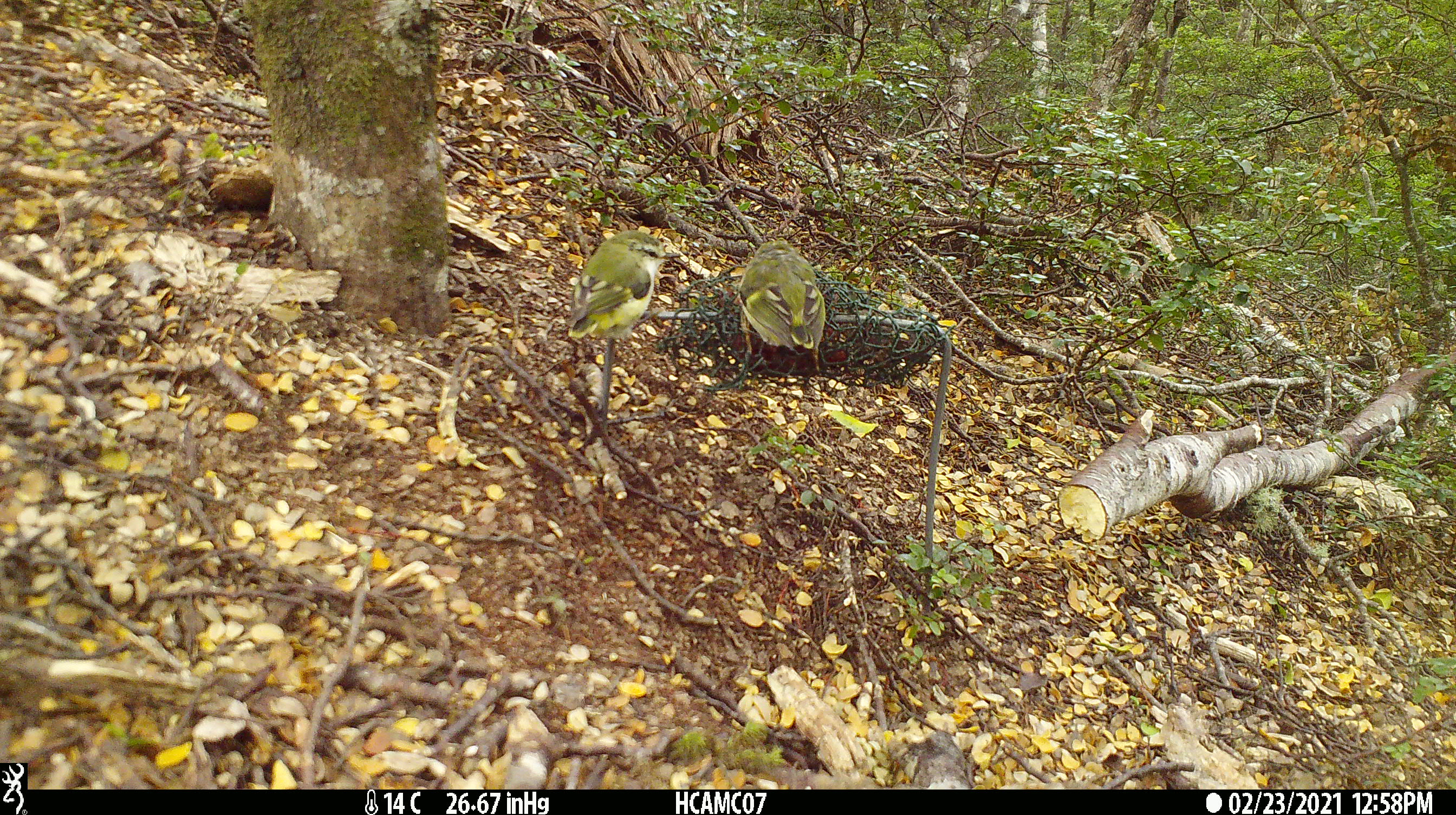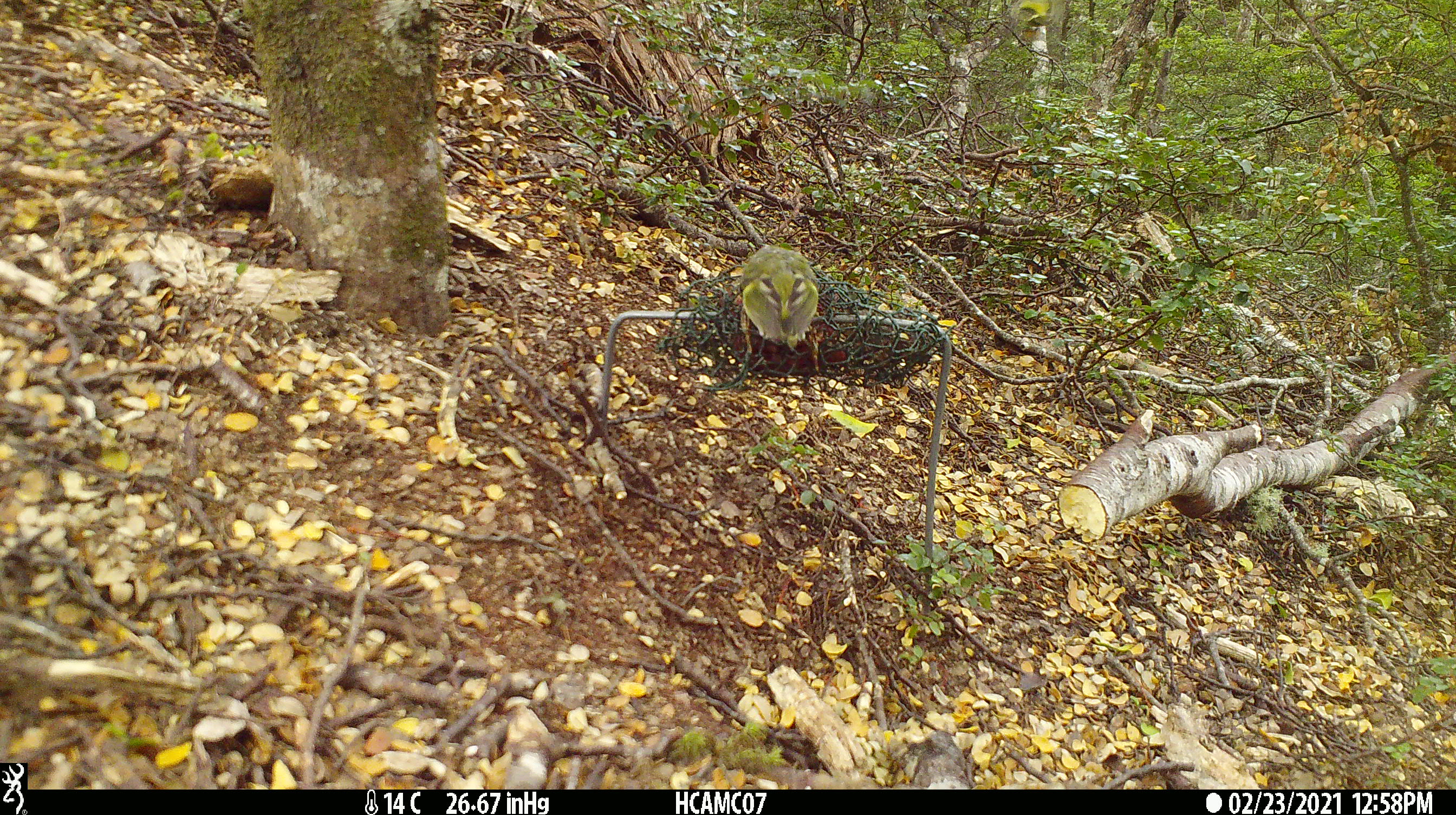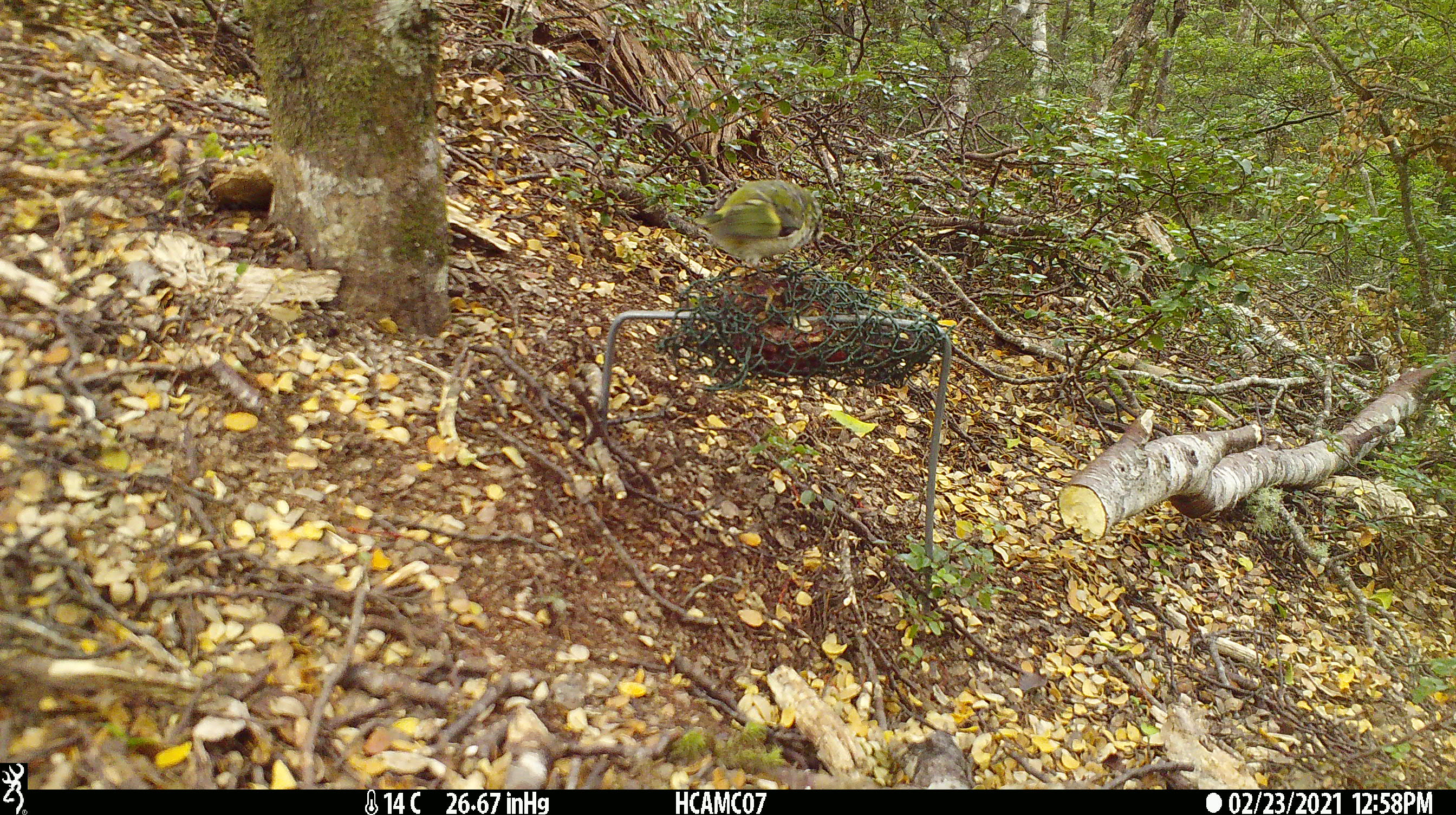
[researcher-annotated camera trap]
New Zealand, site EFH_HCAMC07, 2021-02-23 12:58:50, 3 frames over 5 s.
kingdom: Animalia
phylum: Chordata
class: Aves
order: Passeriformes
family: Acanthisittidae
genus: Acanthisitta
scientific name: Acanthisitta chloris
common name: rifleman